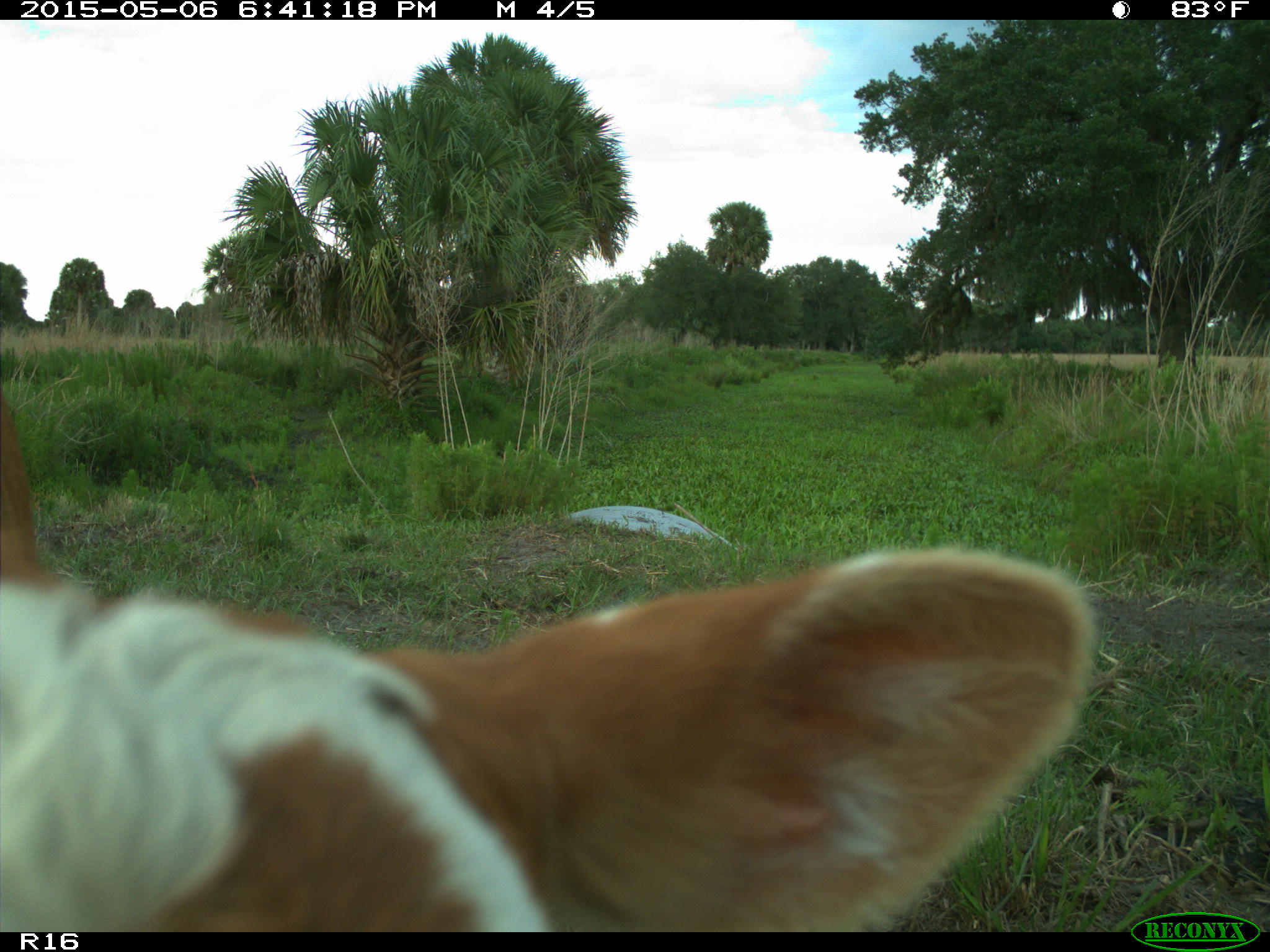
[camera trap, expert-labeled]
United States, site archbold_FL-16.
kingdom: Animalia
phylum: Chordata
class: Mammalia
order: Artiodactyla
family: Bovidae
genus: Bos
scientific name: Bos taurus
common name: domestic cow